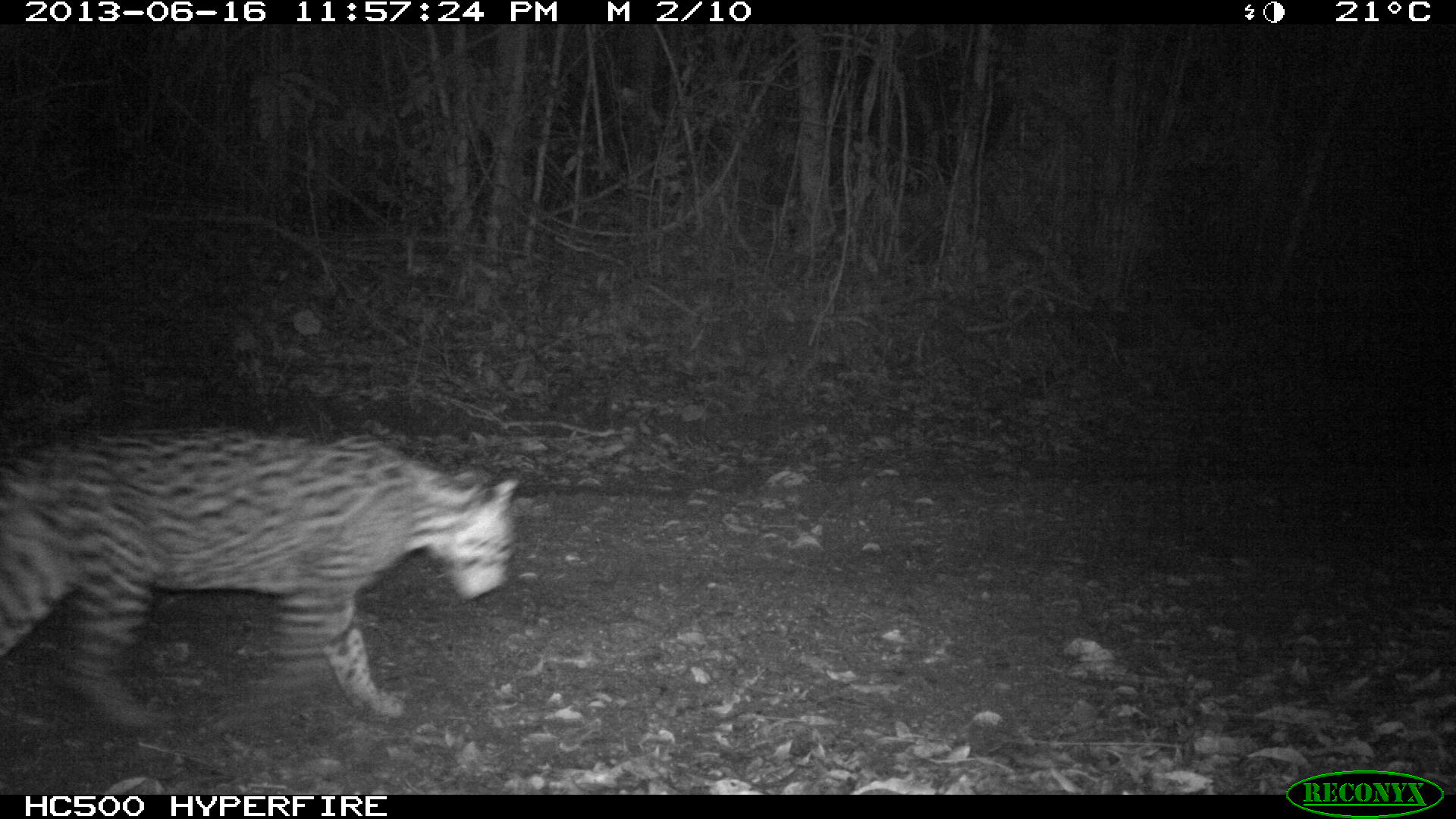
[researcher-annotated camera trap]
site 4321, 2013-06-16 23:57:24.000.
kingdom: Animalia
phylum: Chordata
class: Mammalia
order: Carnivora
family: Felidae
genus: Leopardus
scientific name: Leopardus pardalis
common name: ocelot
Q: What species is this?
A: Leopardus pardalis (ocelot).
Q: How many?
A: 1.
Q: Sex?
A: Male.